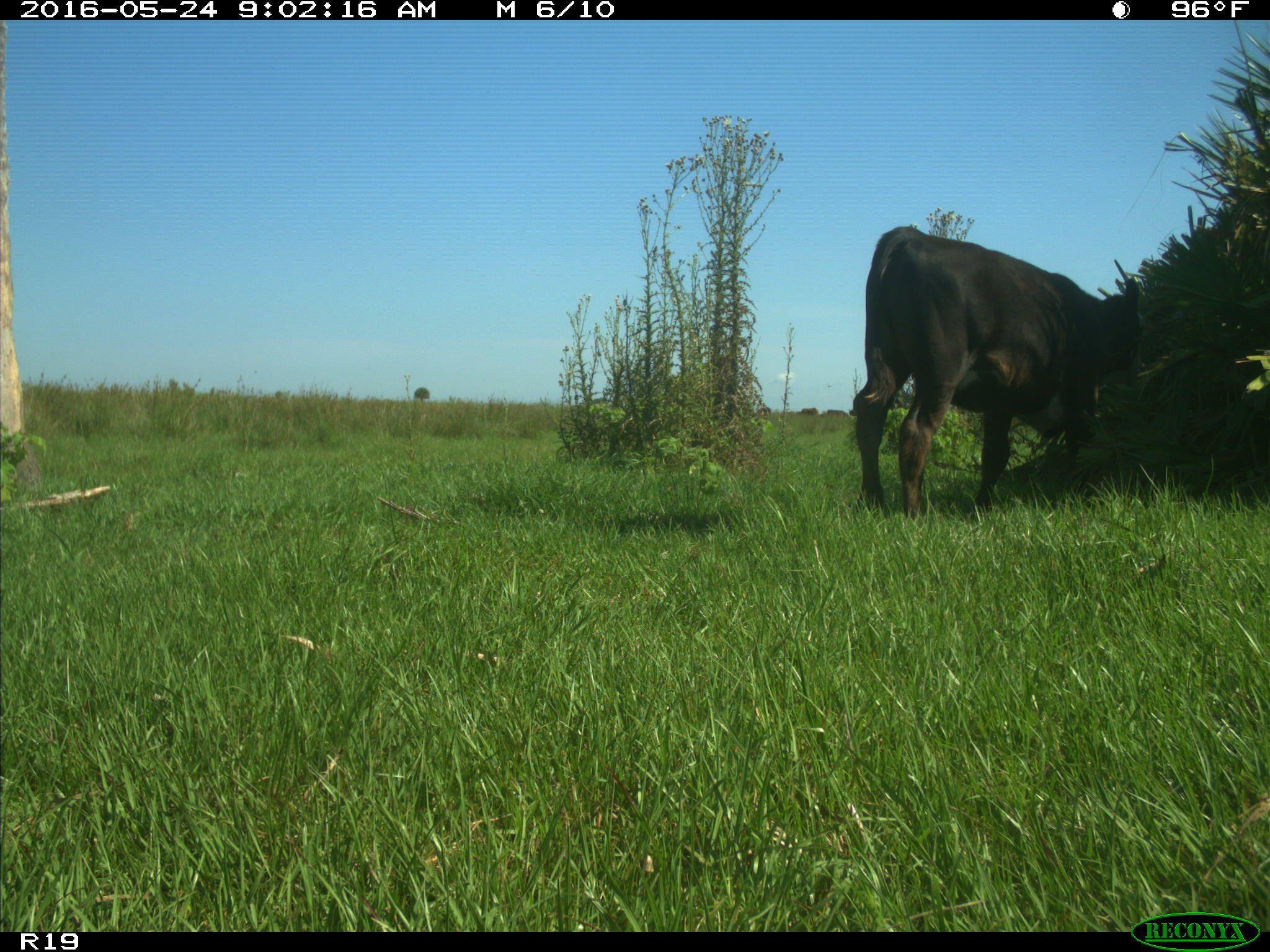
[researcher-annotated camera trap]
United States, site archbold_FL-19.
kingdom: Animalia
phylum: Chordata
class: Mammalia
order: Artiodactyla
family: Bovidae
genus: Bos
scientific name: Bos taurus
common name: domestic cow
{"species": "Bos taurus (domestic cow)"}